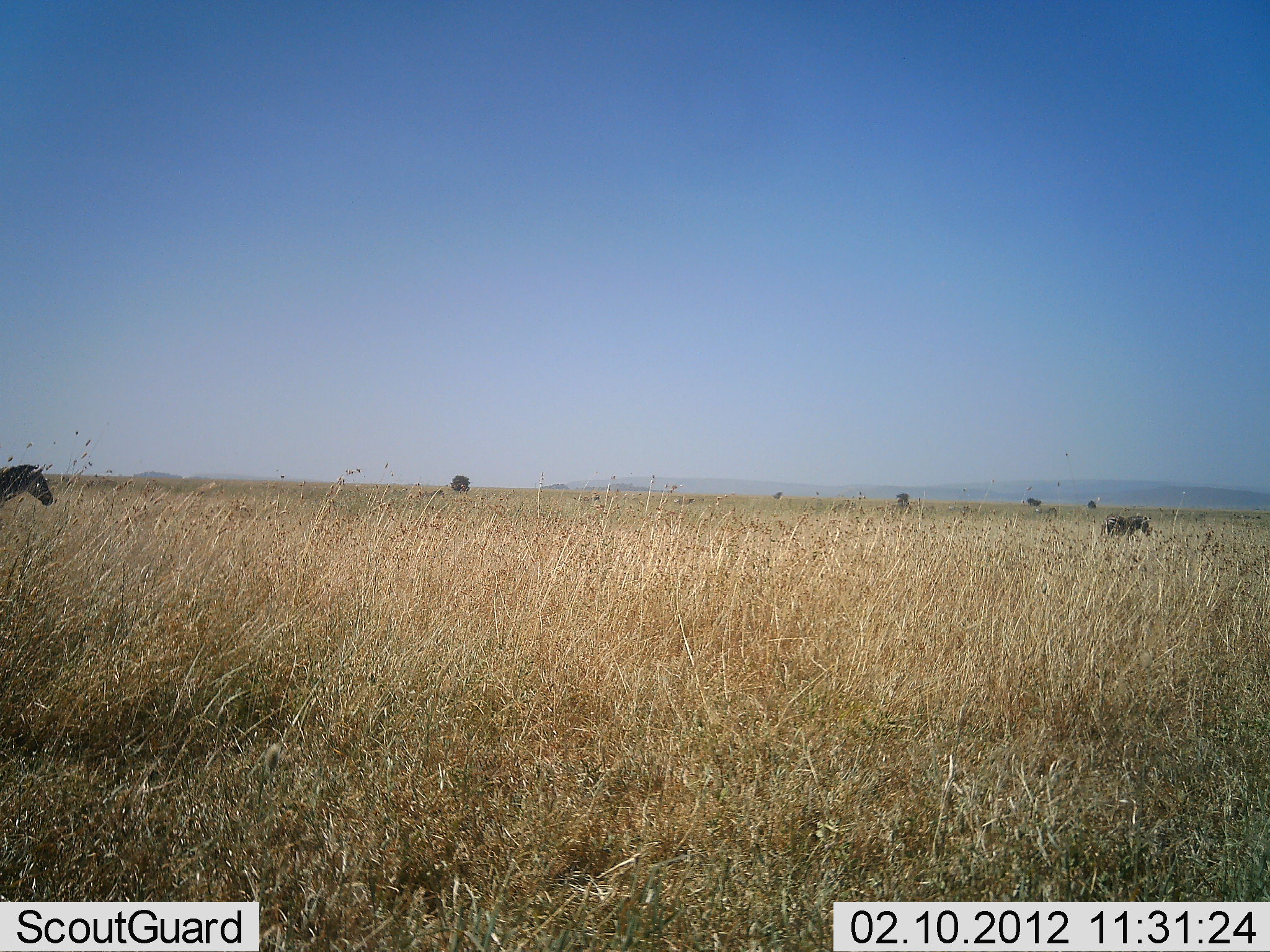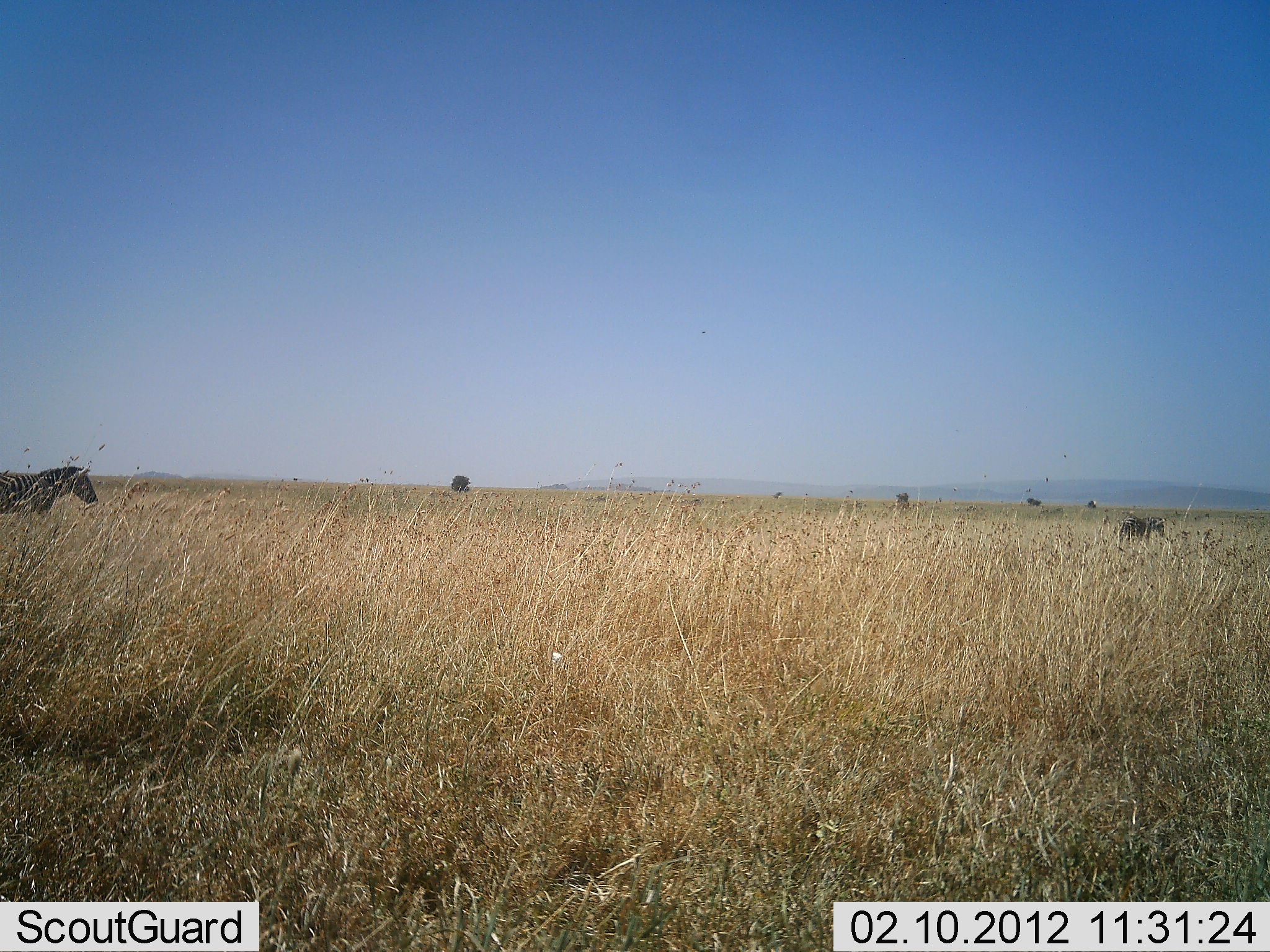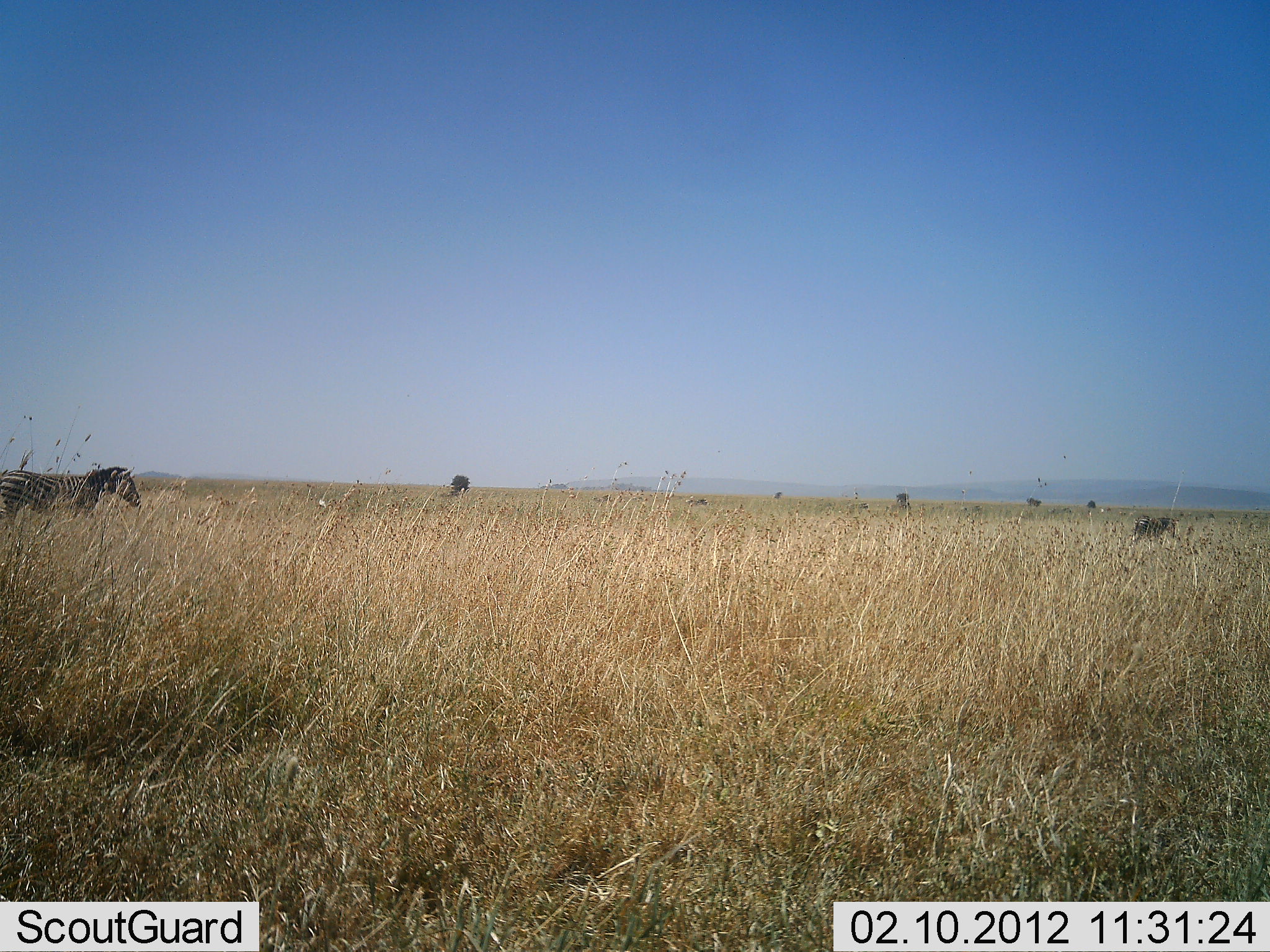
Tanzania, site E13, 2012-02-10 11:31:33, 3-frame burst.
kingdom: Animalia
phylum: Chordata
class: Mammalia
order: Perissodactyla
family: Equidae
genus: Equus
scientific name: Equus quagga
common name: plains zebra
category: zebra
Zebra (plains zebra) (Equus quagga), count 2. Behavior (volunteer vote fractions): standing 6%, resting 0%, moving 94%, interacting 0%. Young present (vote fraction): 6%. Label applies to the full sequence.